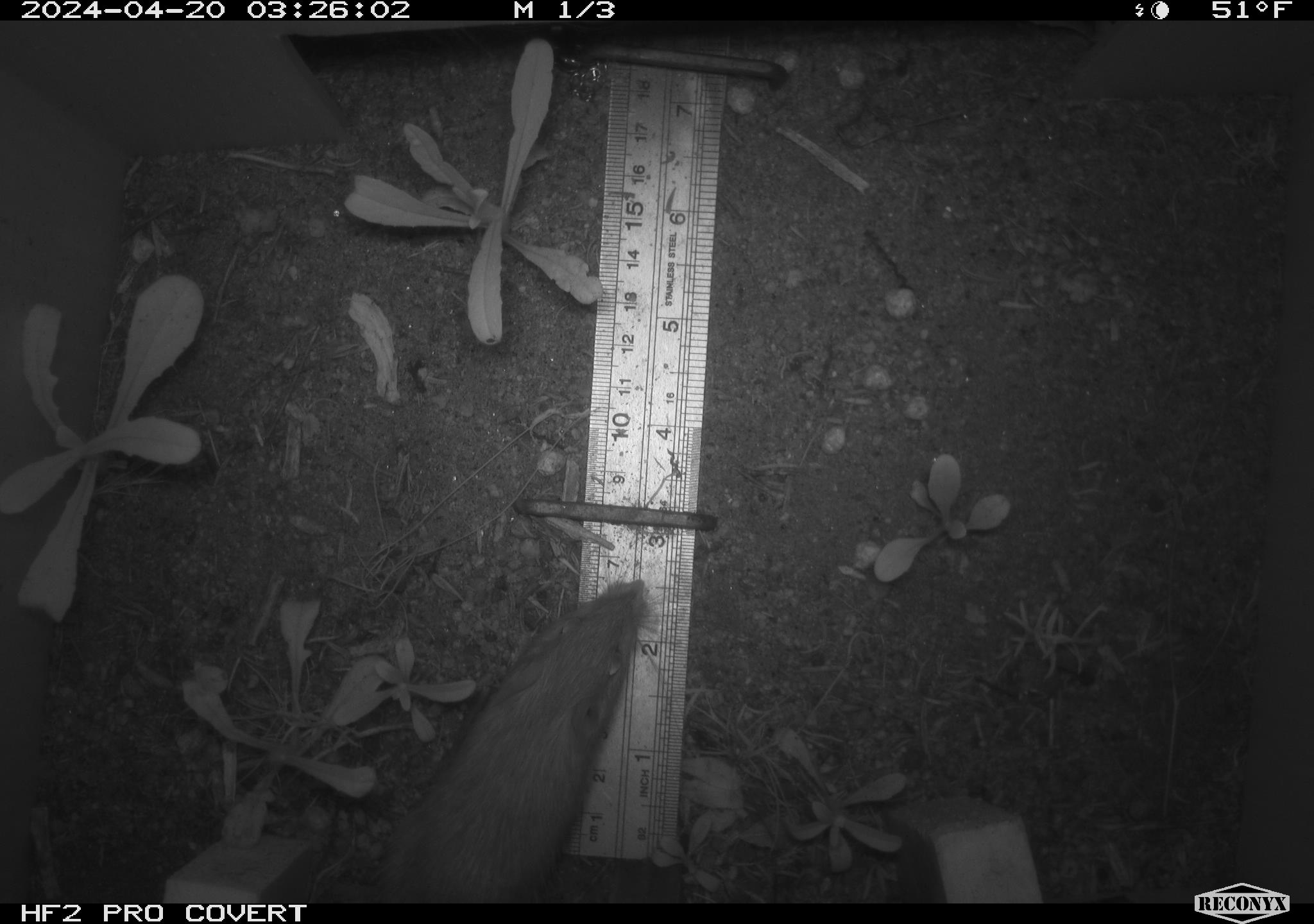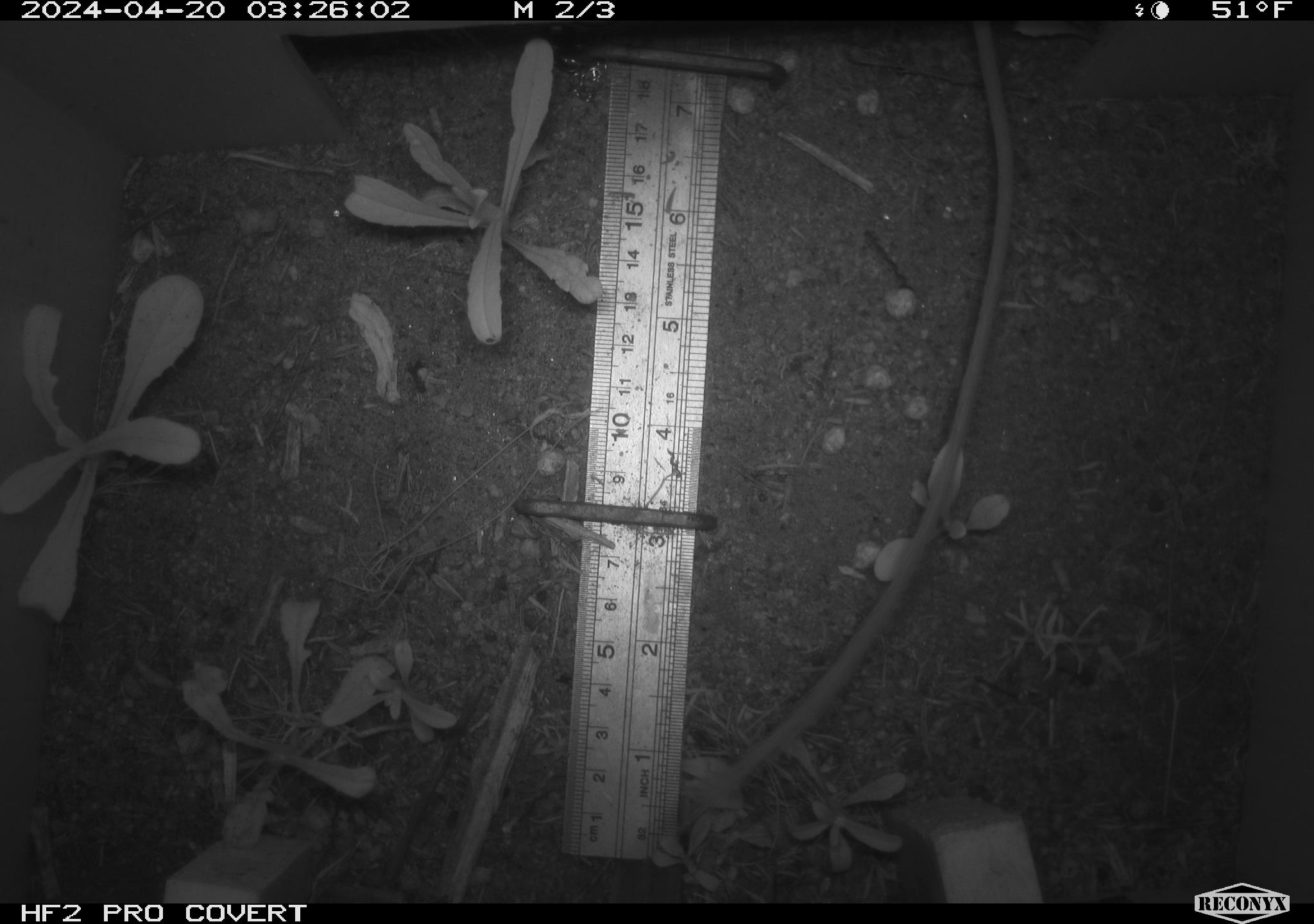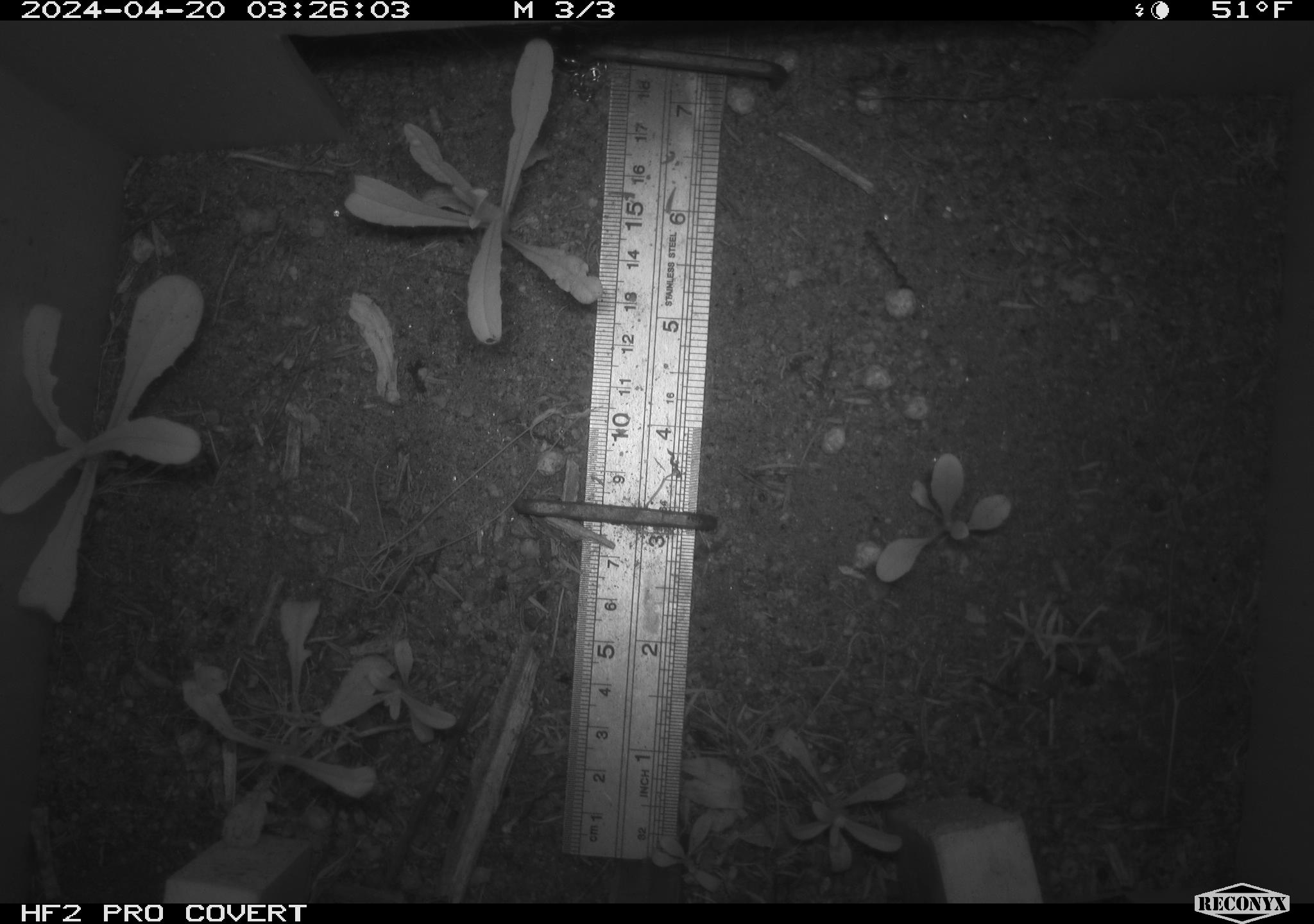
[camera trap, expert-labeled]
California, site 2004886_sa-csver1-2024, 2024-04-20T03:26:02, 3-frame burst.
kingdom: Animalia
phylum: Chordata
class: Mammalia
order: Rodentia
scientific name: Rodentia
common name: rodent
Rodent (Rodentia).